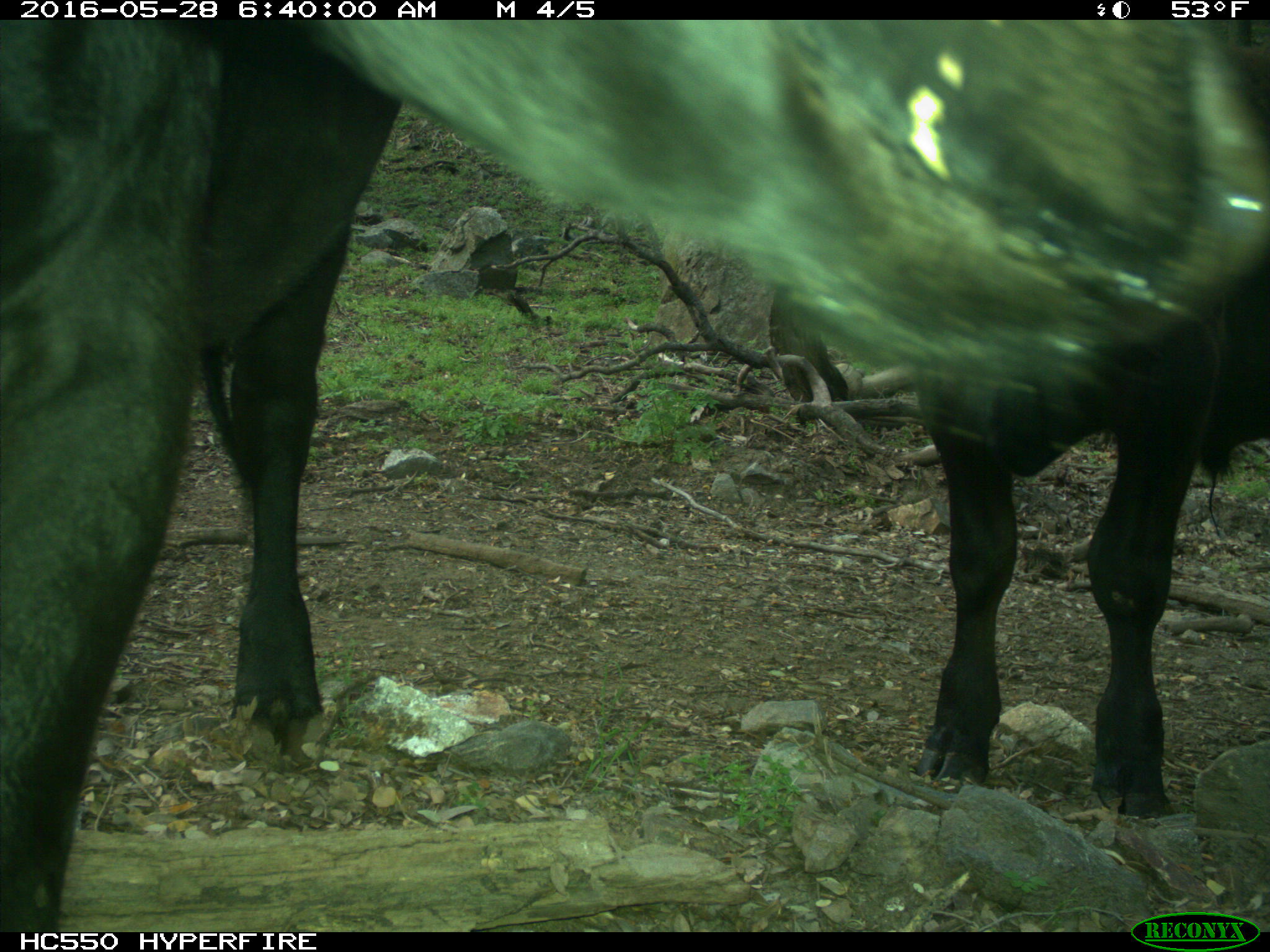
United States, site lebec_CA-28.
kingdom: Animalia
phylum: Chordata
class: Mammalia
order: Artiodactyla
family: Bovidae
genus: Bos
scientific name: Bos taurus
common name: domestic cow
Bos taurus (domestic cow).